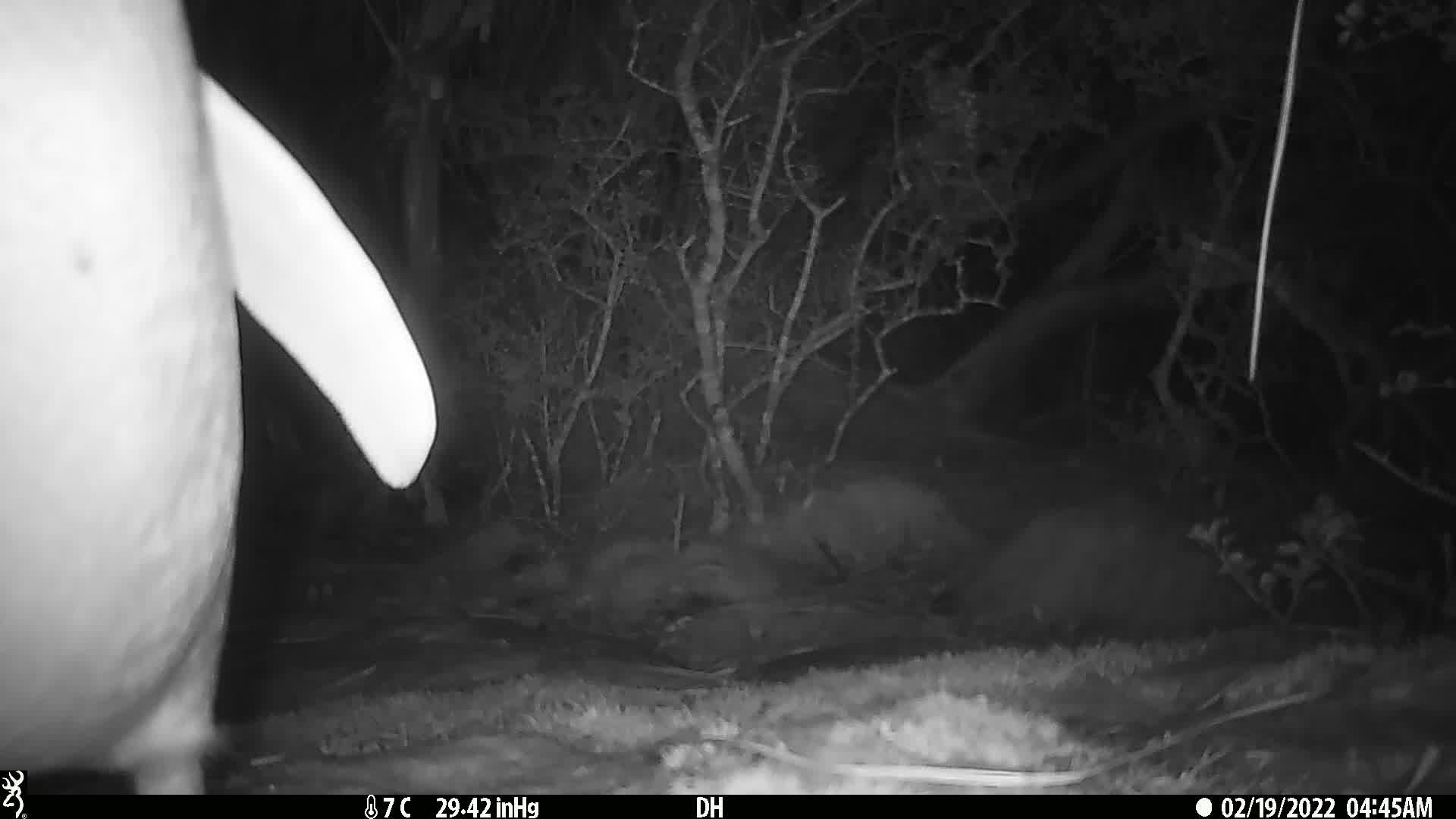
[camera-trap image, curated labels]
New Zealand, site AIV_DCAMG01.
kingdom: Animalia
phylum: Chordata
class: Aves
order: Sphenisciformes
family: Spheniscidae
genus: Megadyptes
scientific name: Megadyptes antipodes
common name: yellow-eyed penguin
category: yellow eyed penguin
Yellow eyed penguin (yellow-eyed penguin) (Megadyptes antipodes).